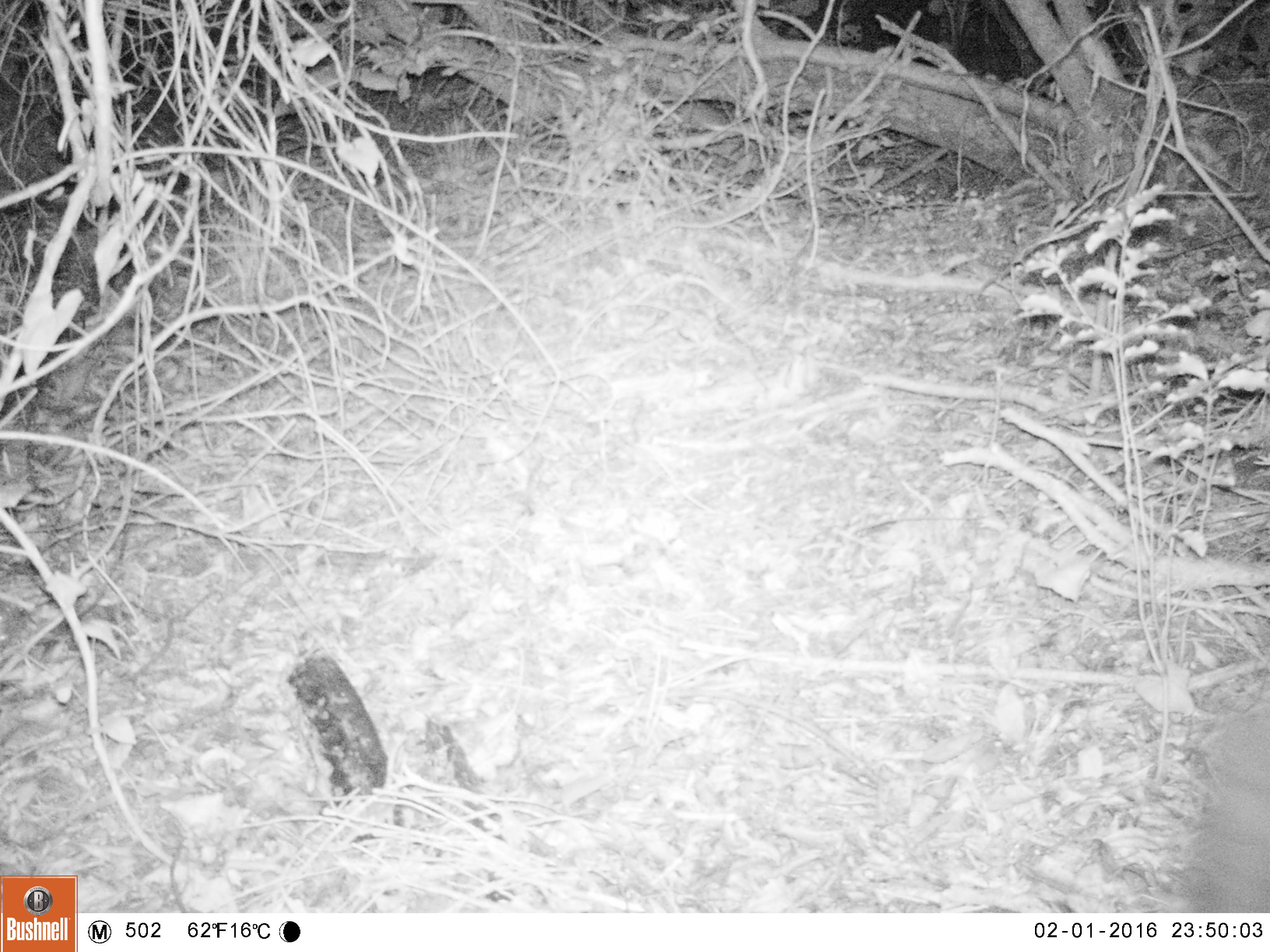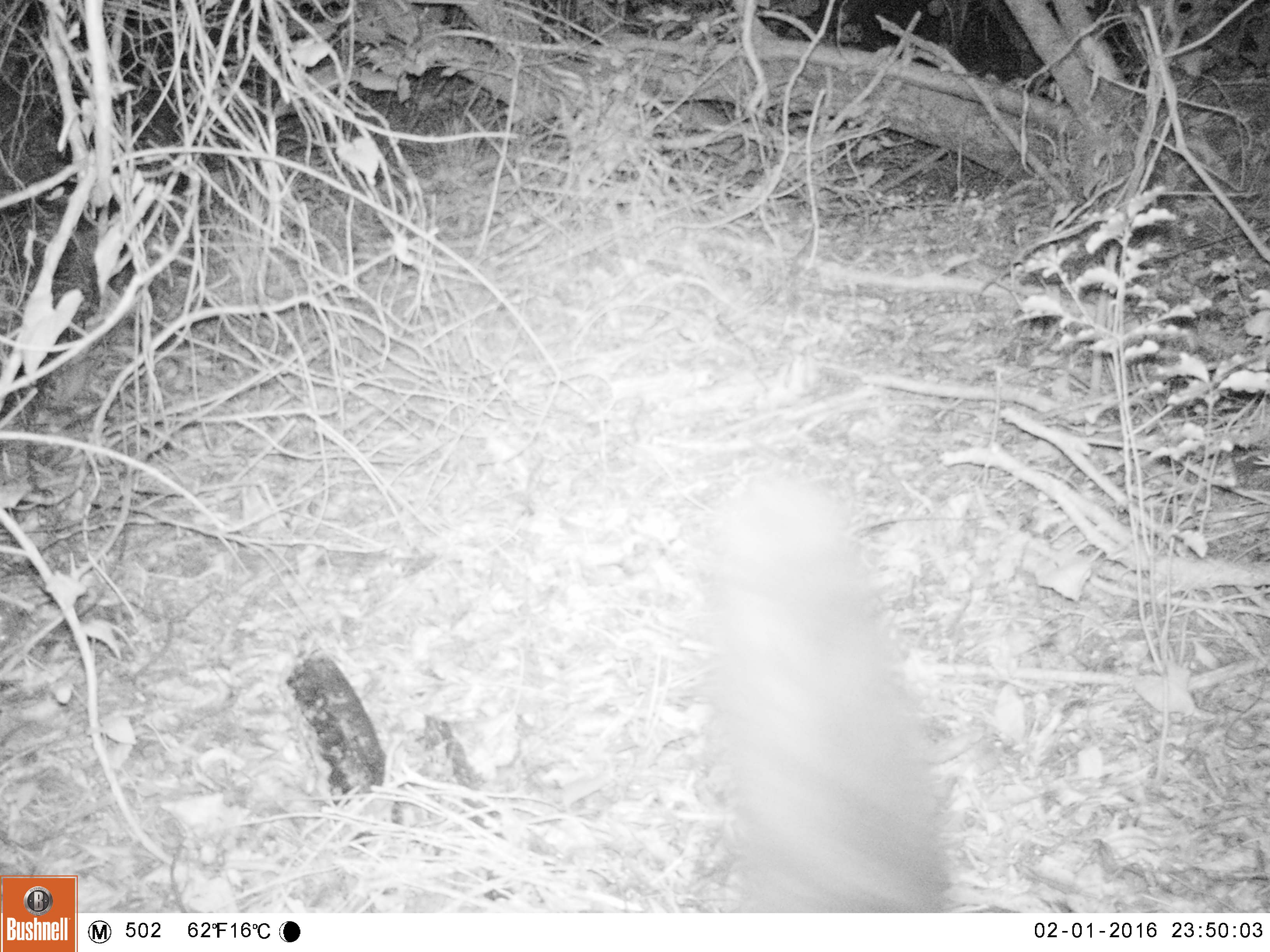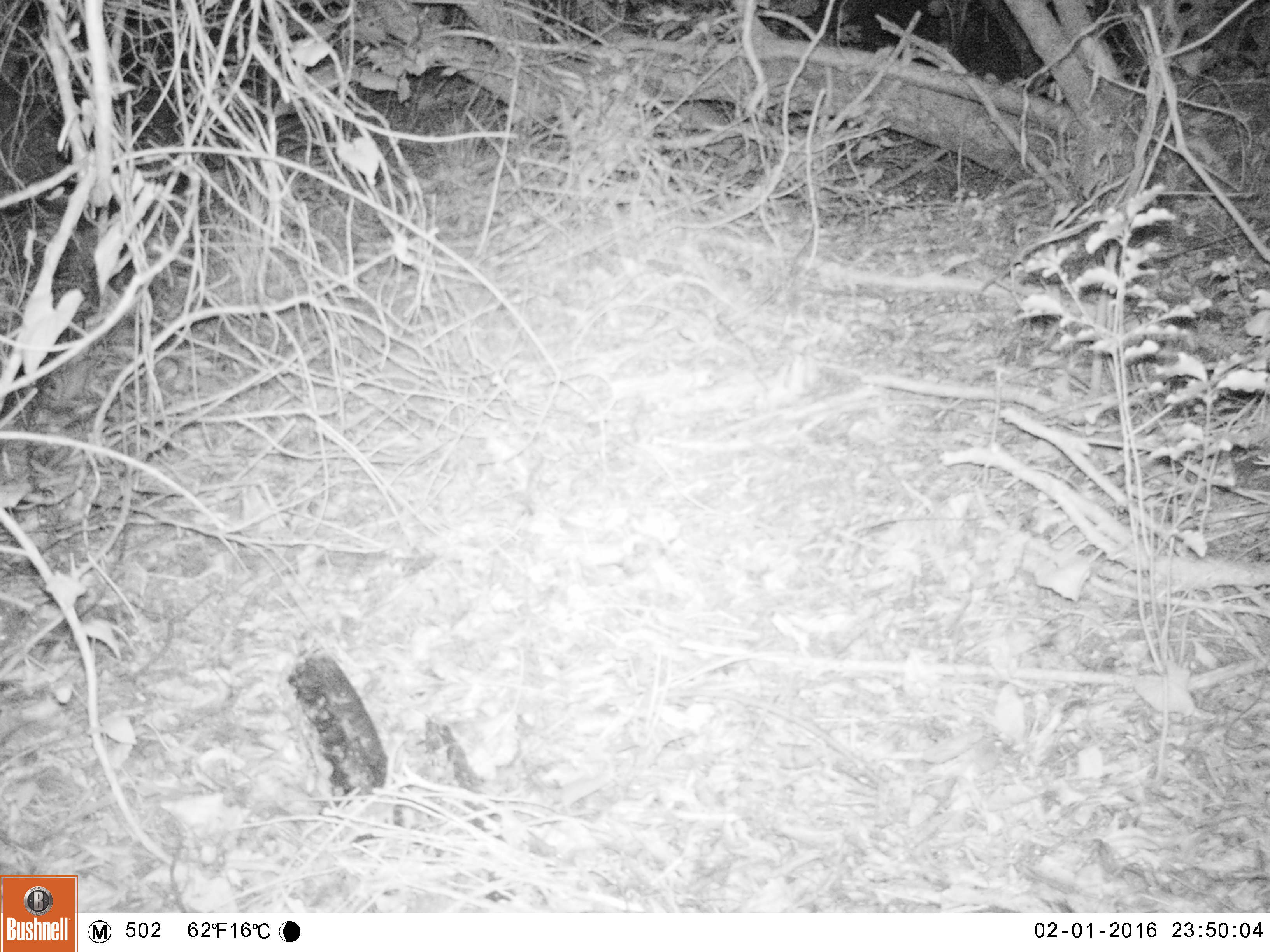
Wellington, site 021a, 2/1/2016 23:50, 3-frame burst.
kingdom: Animalia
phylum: Chordata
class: Mammalia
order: Carnivora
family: Felidae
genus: Felis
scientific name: Felis catus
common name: cat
Cat (Felis catus).